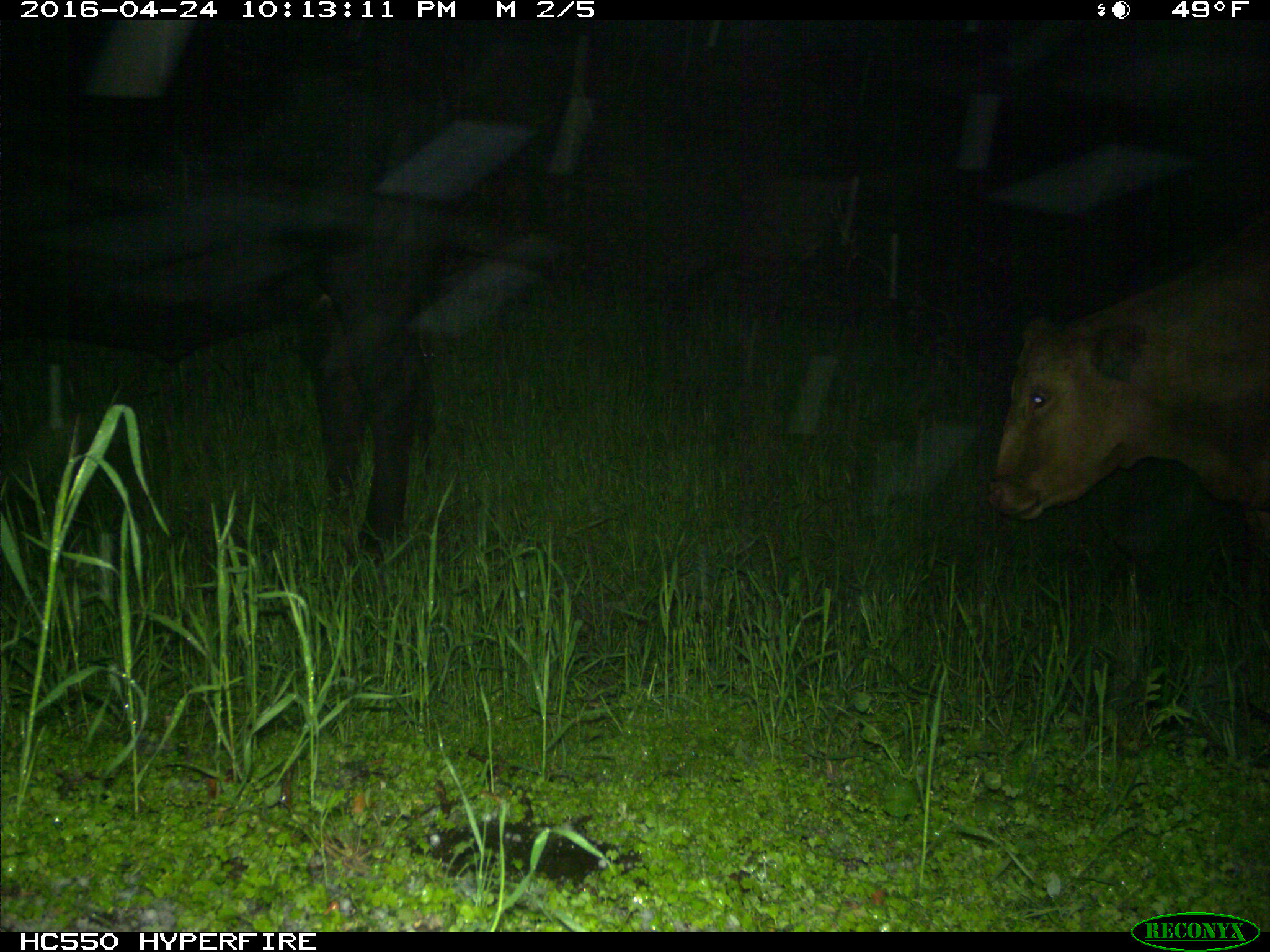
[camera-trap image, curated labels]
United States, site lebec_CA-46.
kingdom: Animalia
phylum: Chordata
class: Mammalia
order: Artiodactyla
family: Bovidae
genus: Bos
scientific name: Bos taurus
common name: domestic cow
Bos taurus (domestic cow).